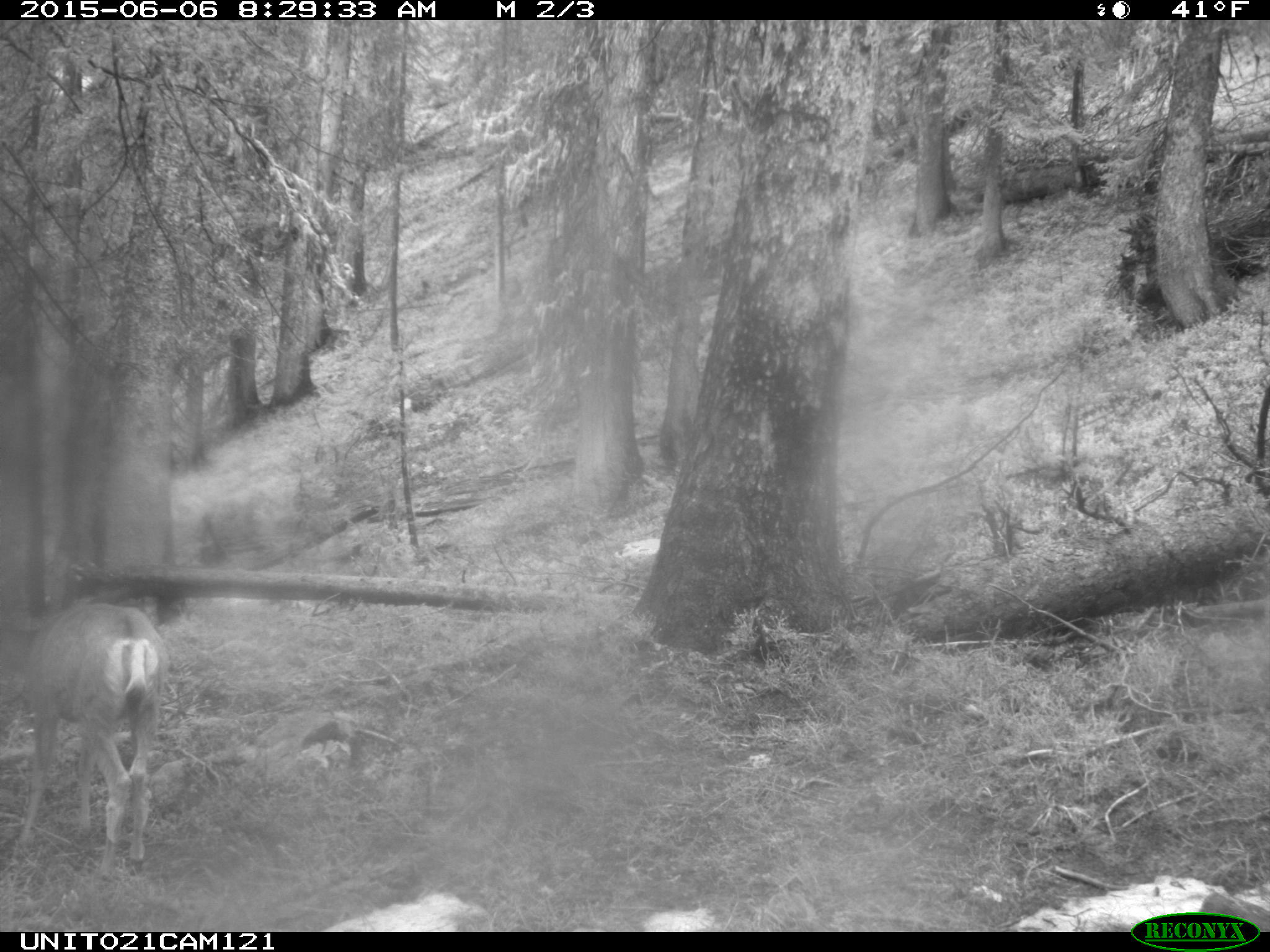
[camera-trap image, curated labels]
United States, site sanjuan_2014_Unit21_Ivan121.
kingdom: Animalia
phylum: Chordata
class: Mammalia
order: Artiodactyla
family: Cervidae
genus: Odocoileus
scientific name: Odocoileus hemionus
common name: mule deer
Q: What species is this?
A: Odocoileus hemionus (mule deer).